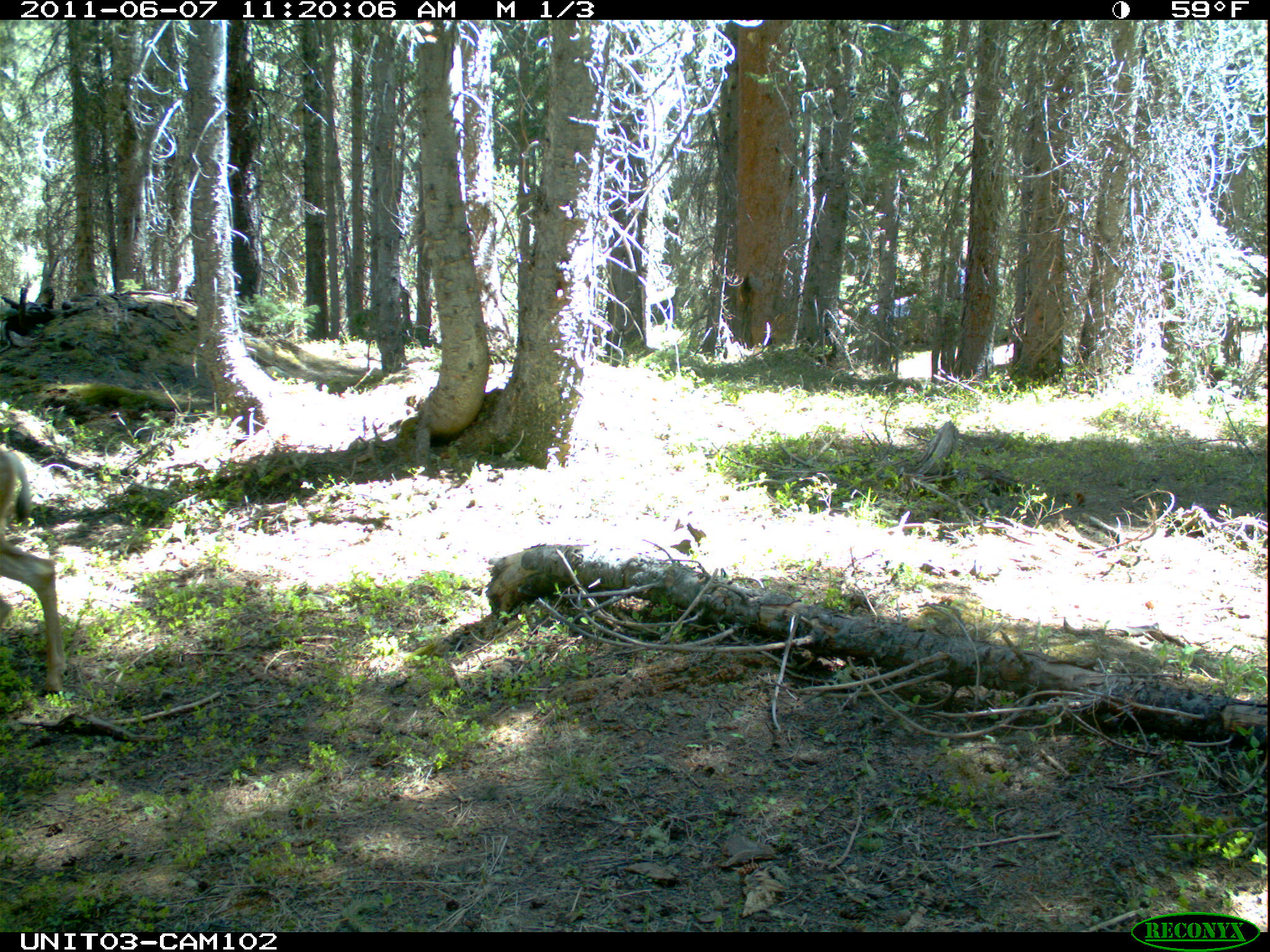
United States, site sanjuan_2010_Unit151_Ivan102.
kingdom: Animalia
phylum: Chordata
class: Mammalia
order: Artiodactyla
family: Cervidae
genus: Odocoileus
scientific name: Odocoileus hemionus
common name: mule deer